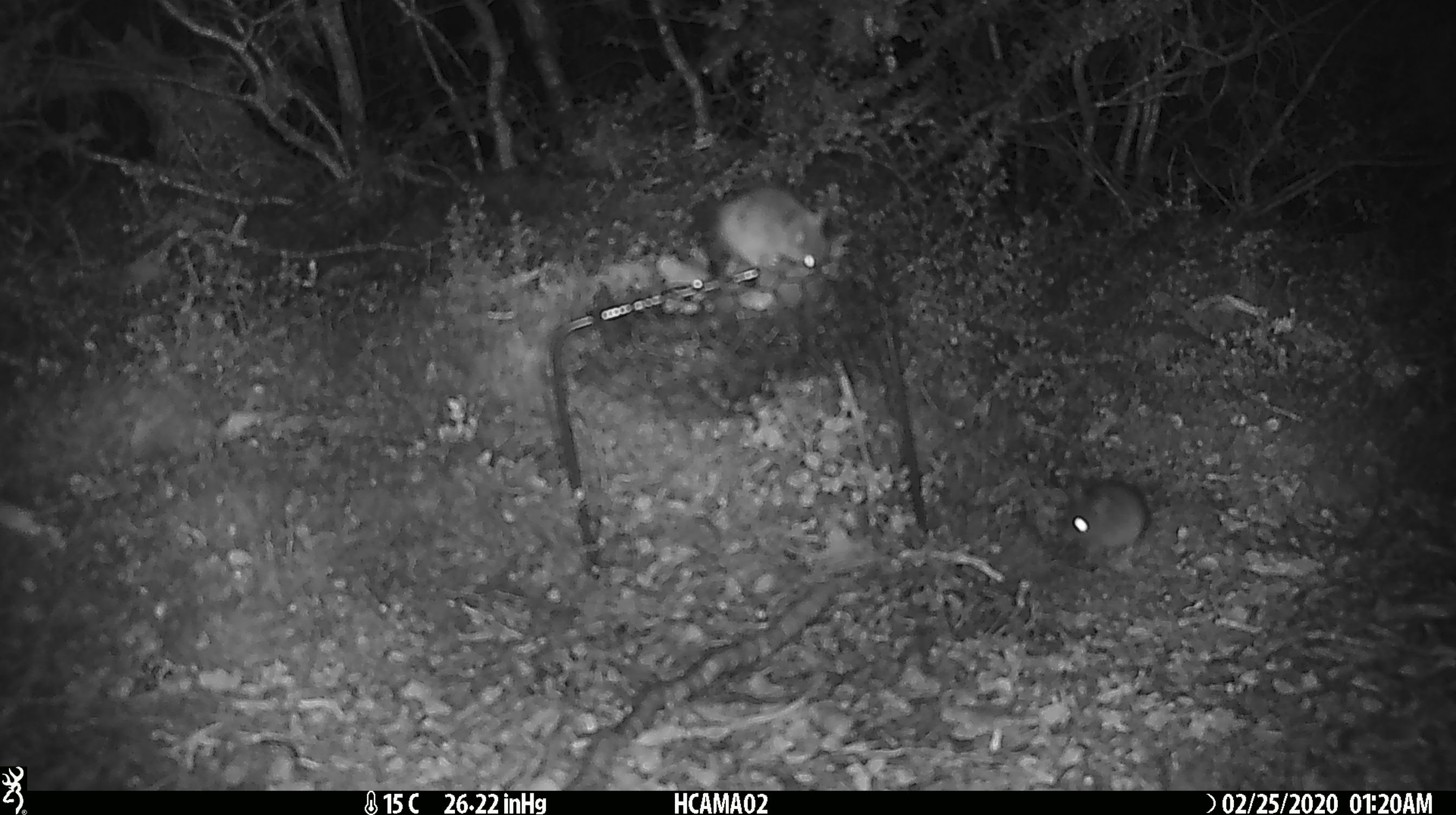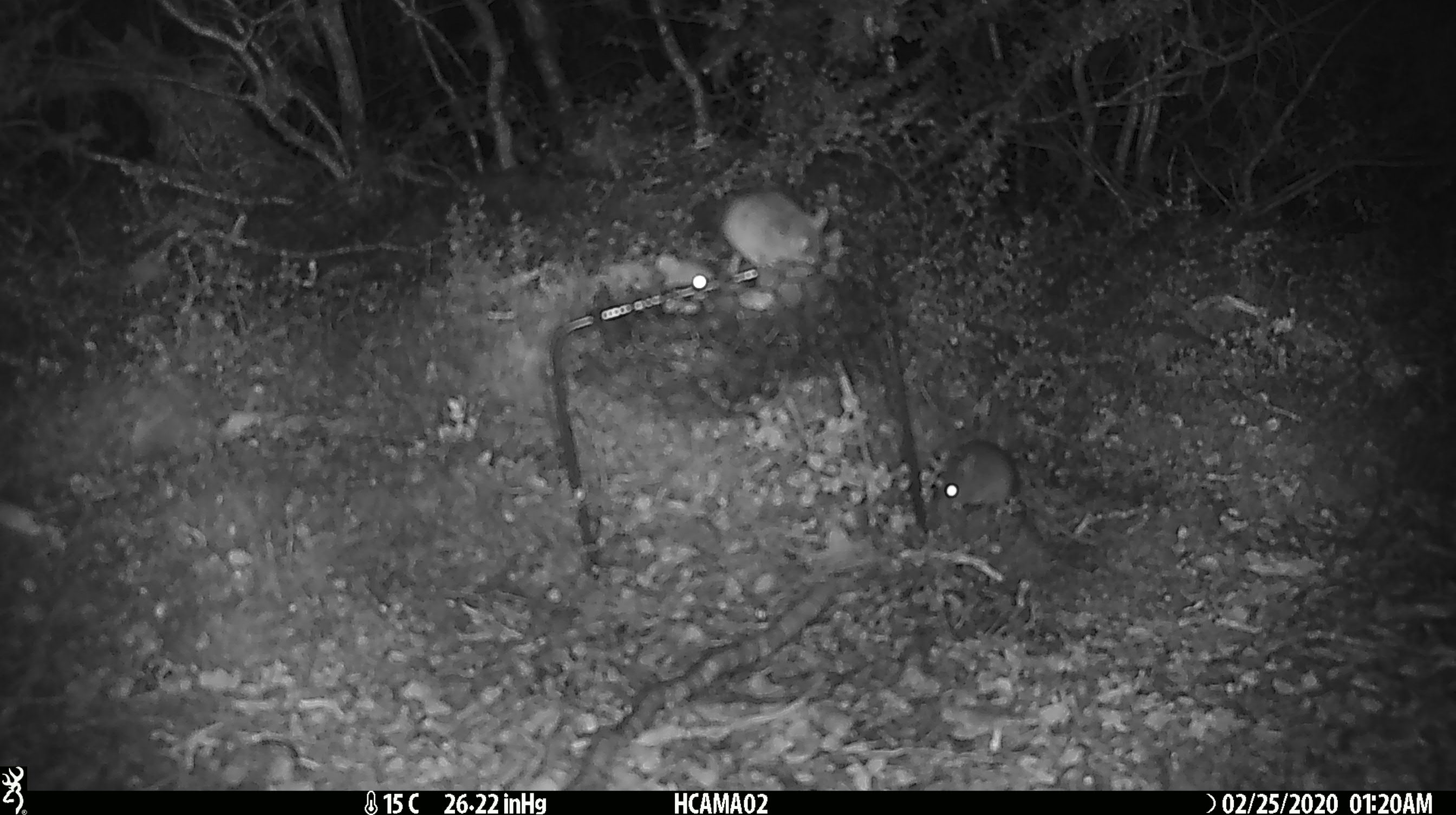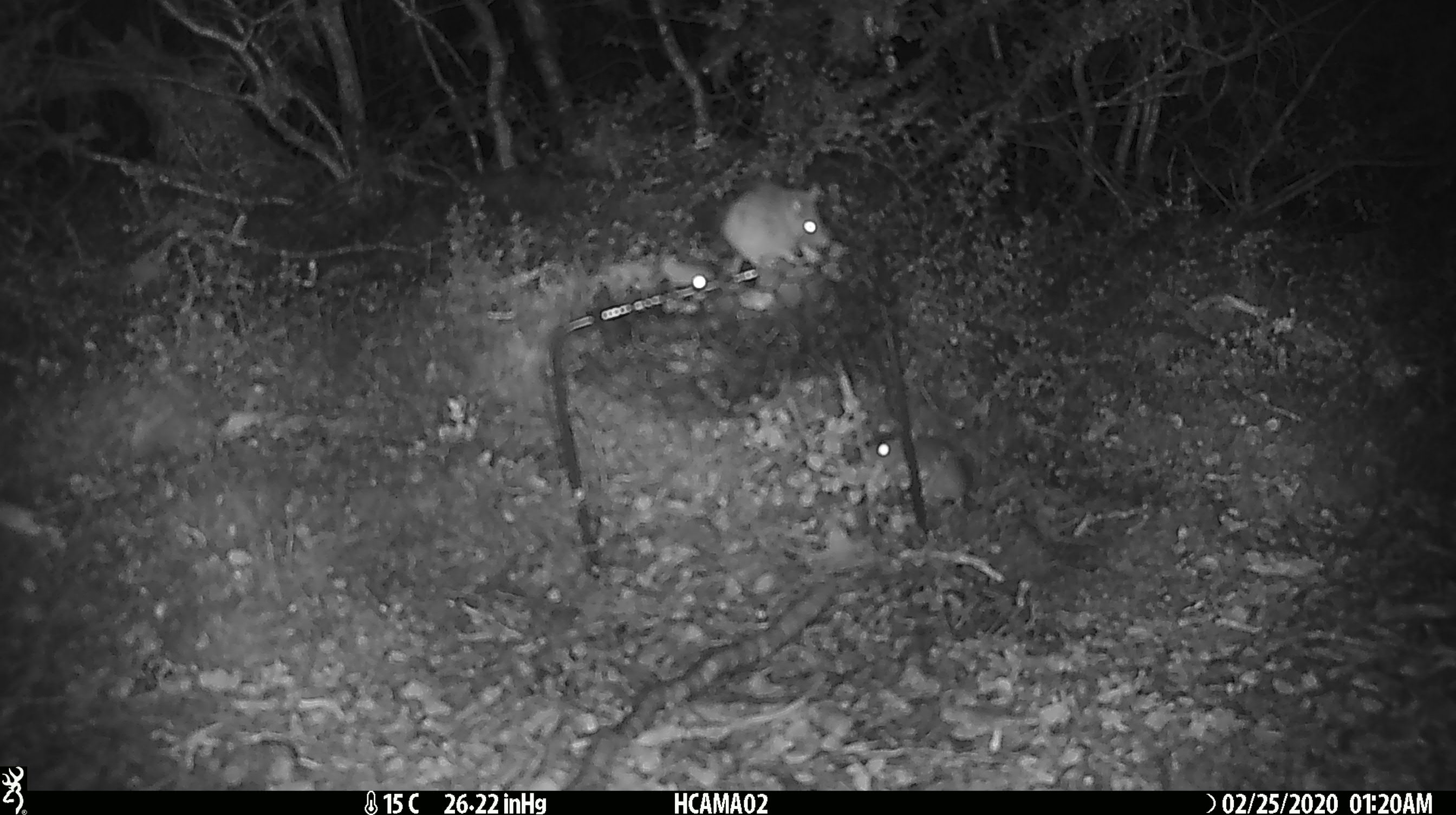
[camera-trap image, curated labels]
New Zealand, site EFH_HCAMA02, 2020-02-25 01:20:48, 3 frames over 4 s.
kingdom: Animalia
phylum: Chordata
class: Mammalia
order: Rodentia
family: Muridae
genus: Mus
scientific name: Mus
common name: mouse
Mouse (Mus).